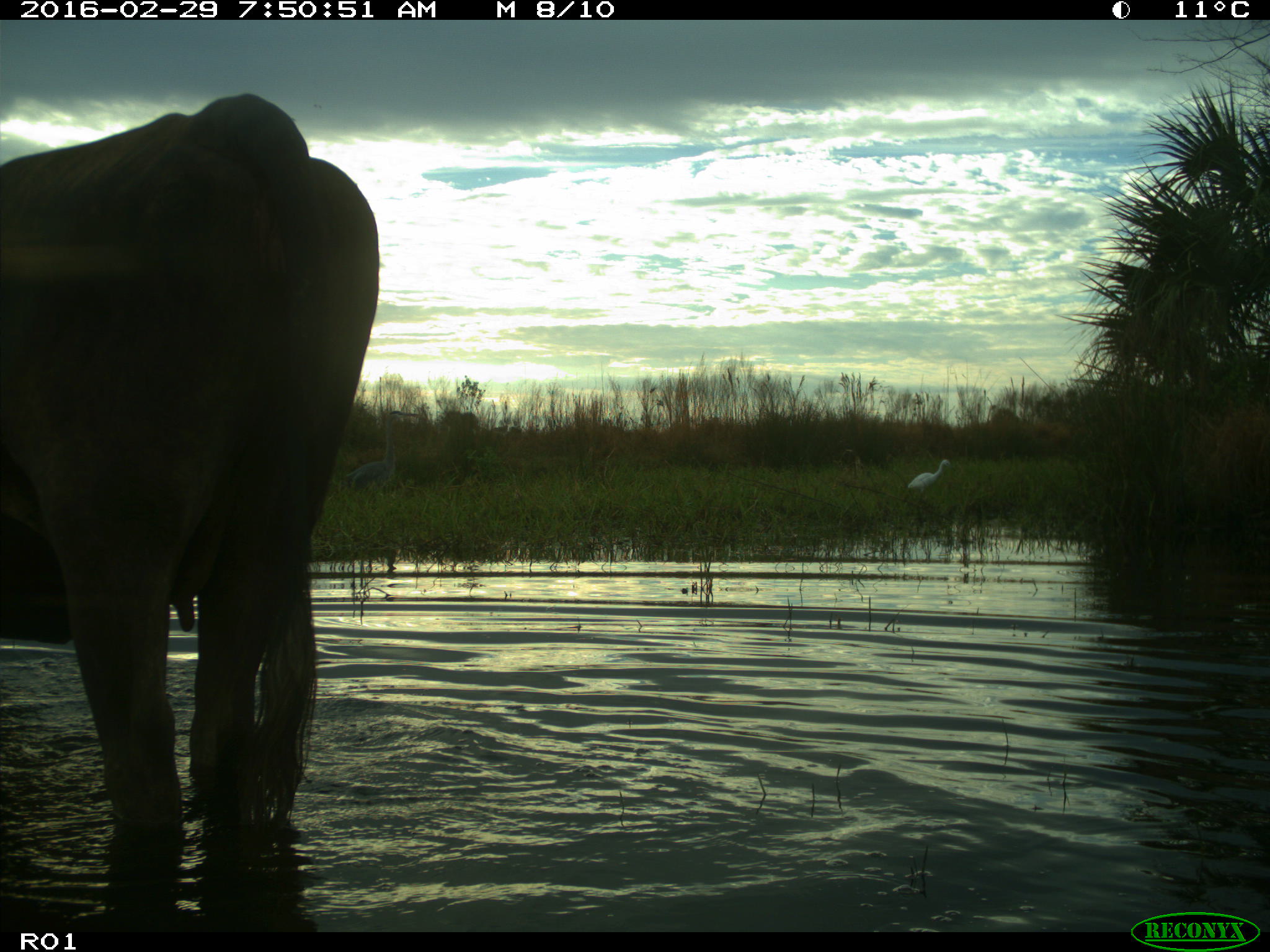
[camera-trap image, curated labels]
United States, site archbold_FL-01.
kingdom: Animalia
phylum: Chordata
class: Mammalia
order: Artiodactyla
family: Bovidae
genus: Bos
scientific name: Bos taurus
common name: domestic cow